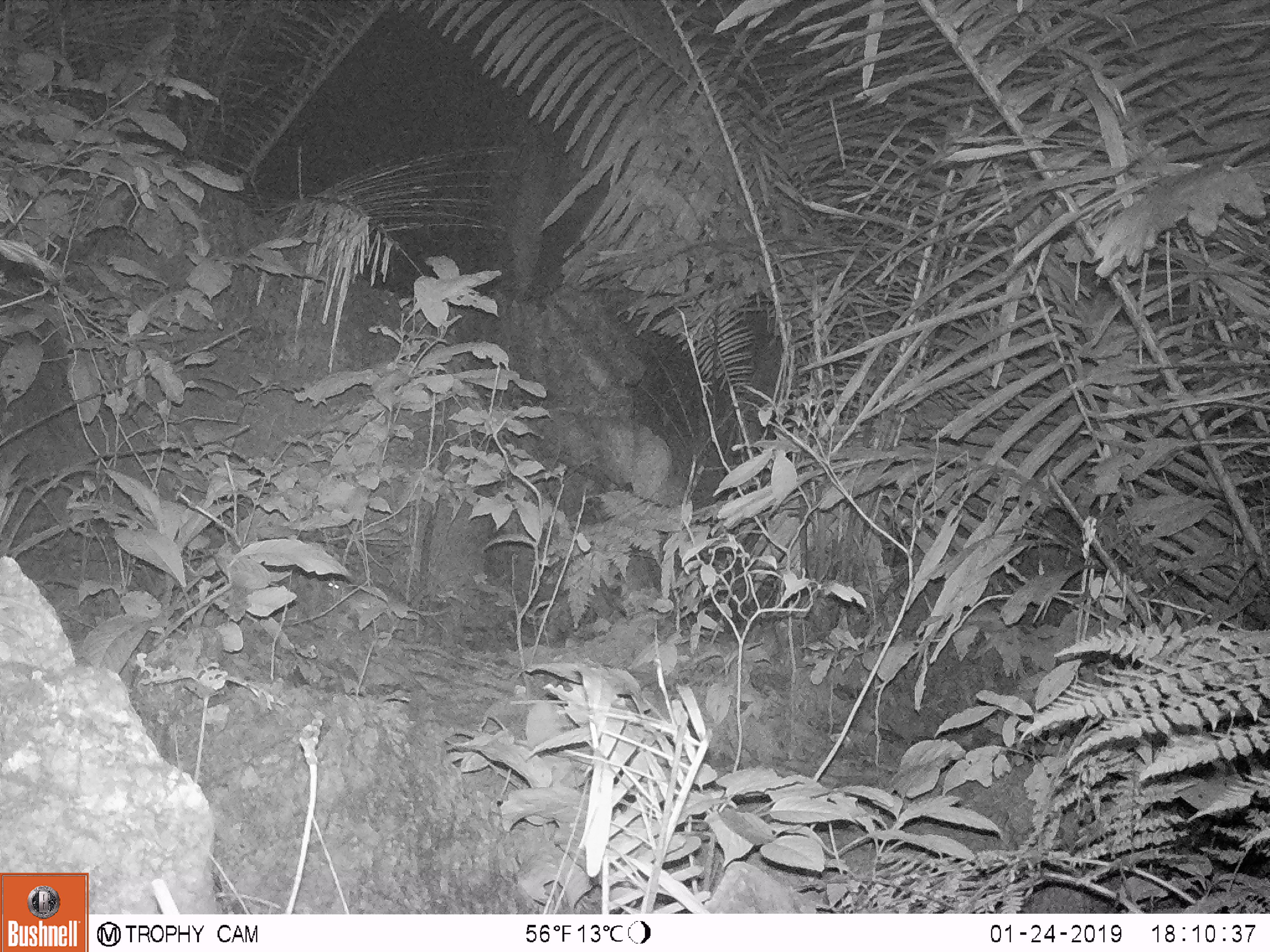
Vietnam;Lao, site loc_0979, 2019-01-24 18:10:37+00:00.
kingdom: Animalia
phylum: Chordata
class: Mammalia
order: Rodentia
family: Muridae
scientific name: Muridae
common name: old-world mice and rats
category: unidentified murid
Unidentified murid (old-world mice and rats) (Muridae). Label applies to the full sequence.